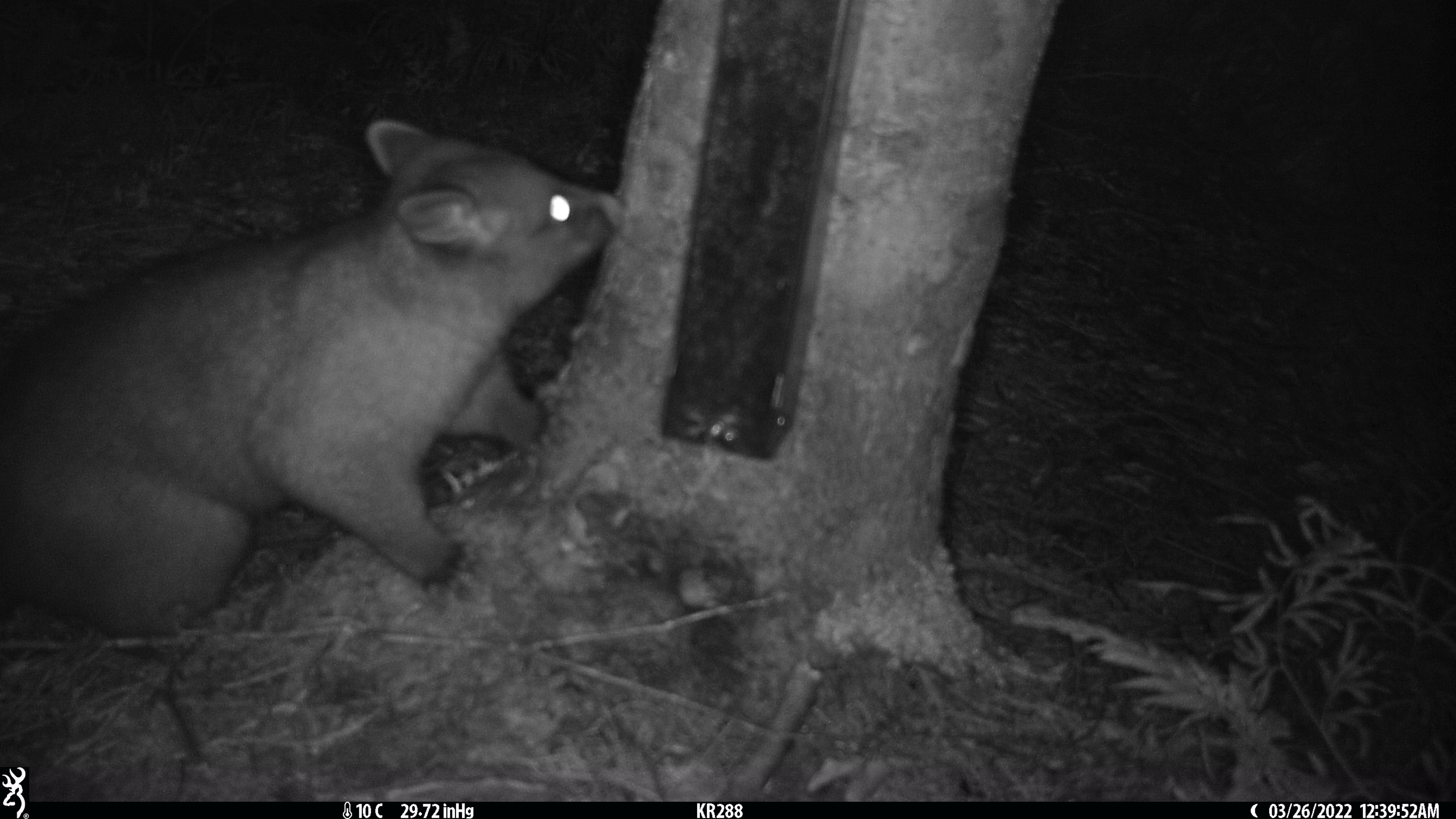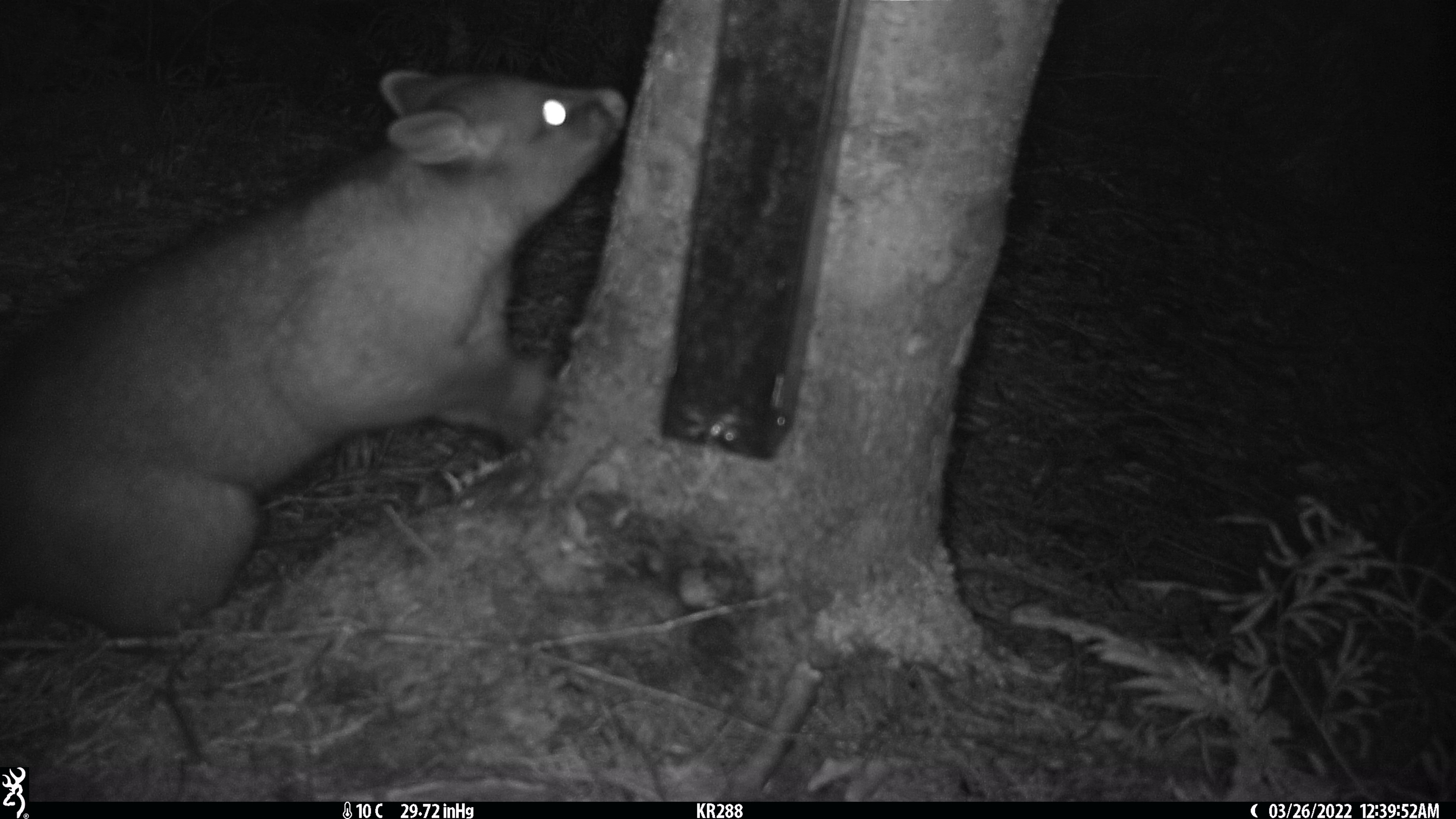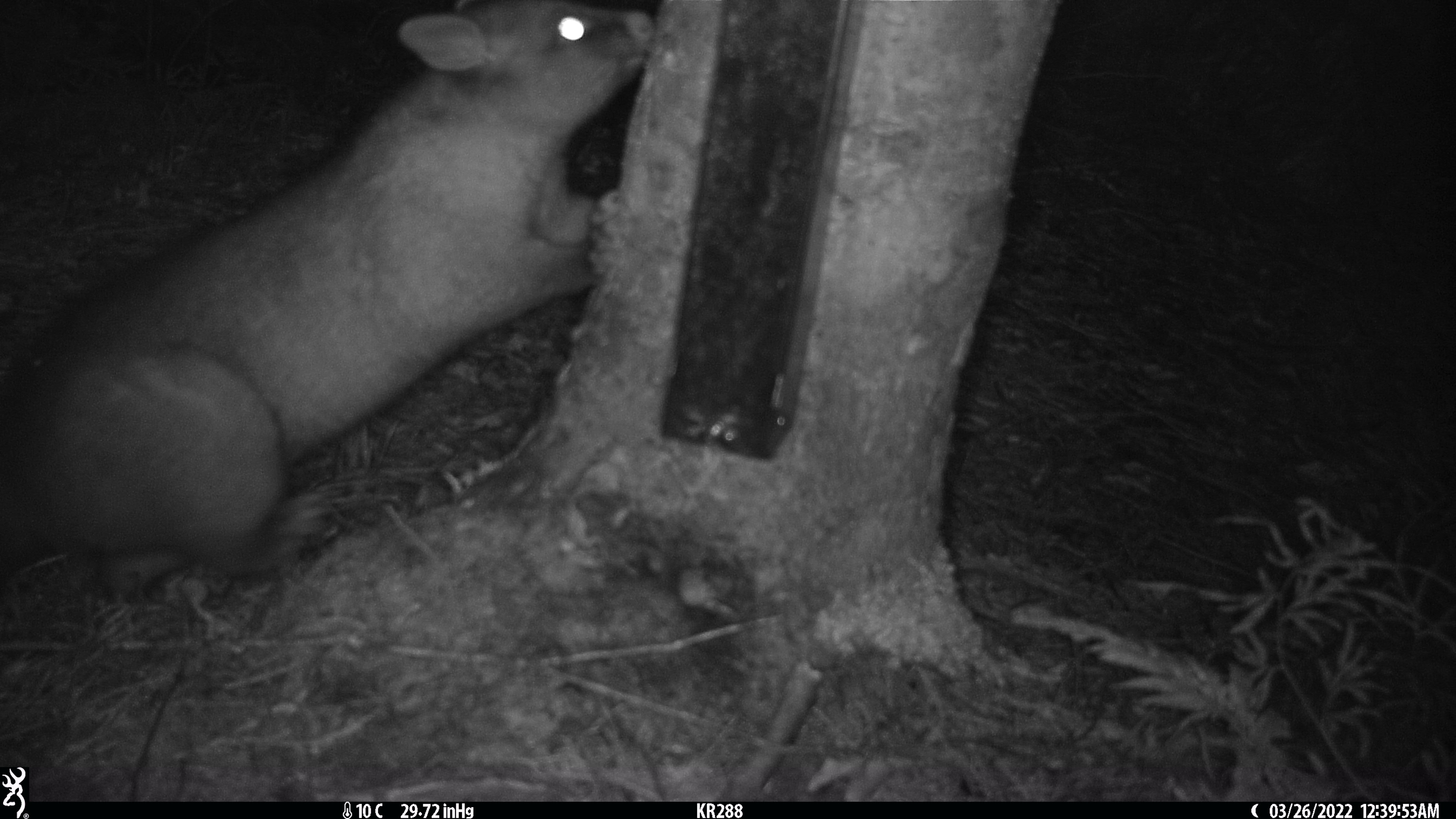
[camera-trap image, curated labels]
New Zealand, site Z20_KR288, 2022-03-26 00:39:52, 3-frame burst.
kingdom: Animalia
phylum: Chordata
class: Mammalia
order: Diprotodontia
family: Phalangeridae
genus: Trichosurus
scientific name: Trichosurus vulpecula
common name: common brushtail possum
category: possum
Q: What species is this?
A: Possum (common brushtail possum) (Trichosurus vulpecula).